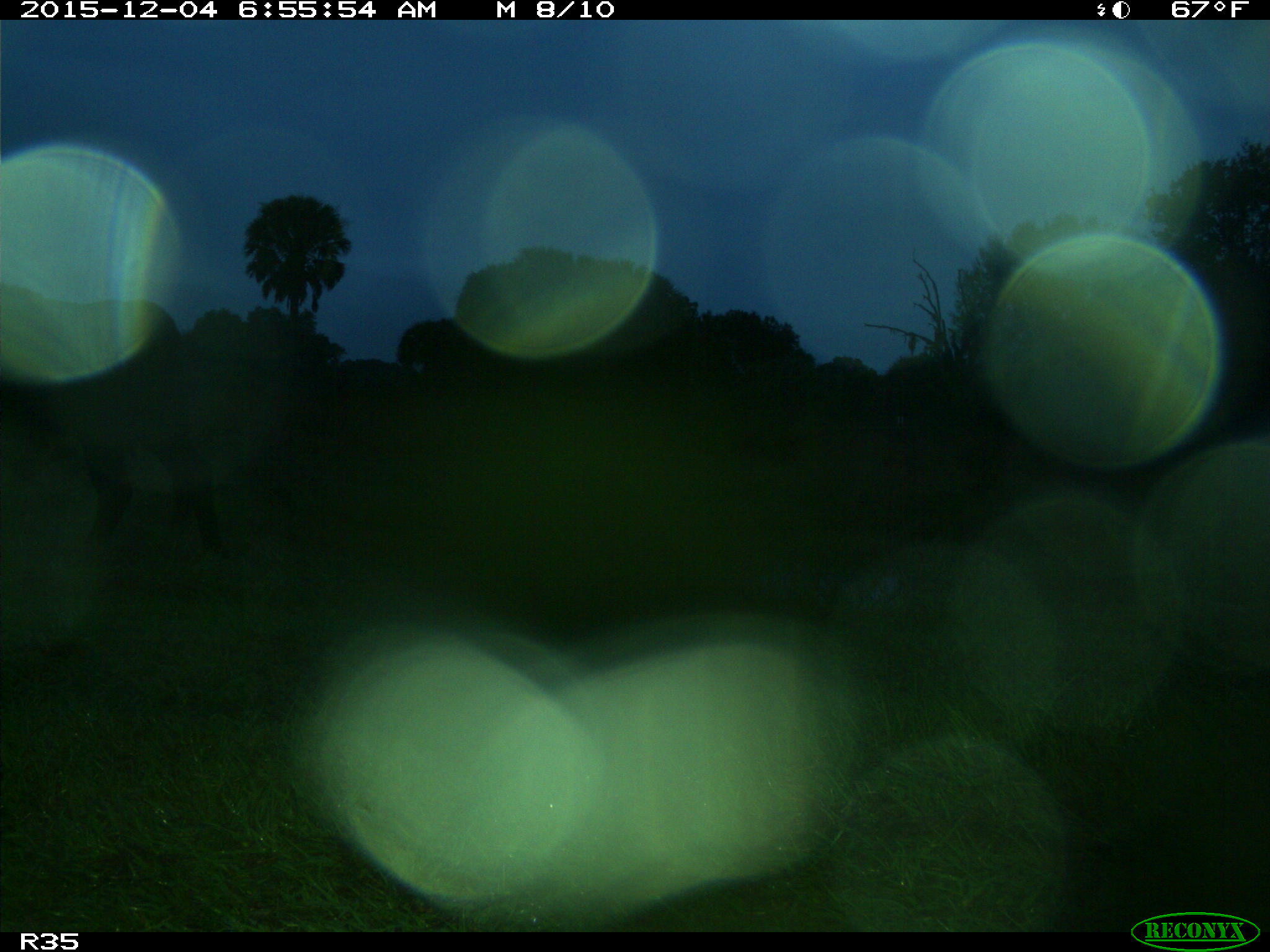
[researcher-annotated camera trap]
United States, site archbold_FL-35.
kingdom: Animalia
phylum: Chordata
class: Mammalia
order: Artiodactyla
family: Bovidae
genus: Bos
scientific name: Bos taurus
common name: domestic cow